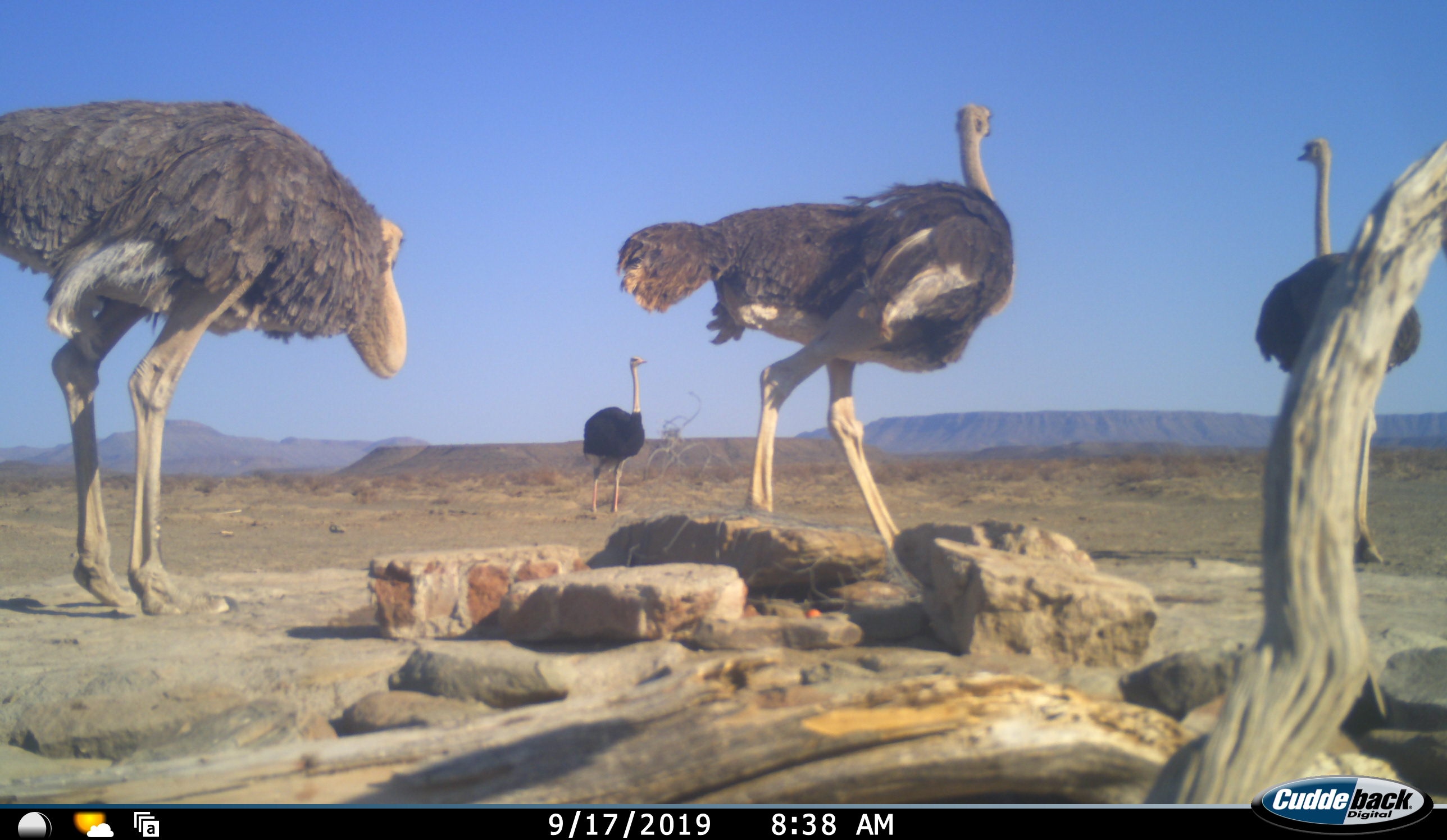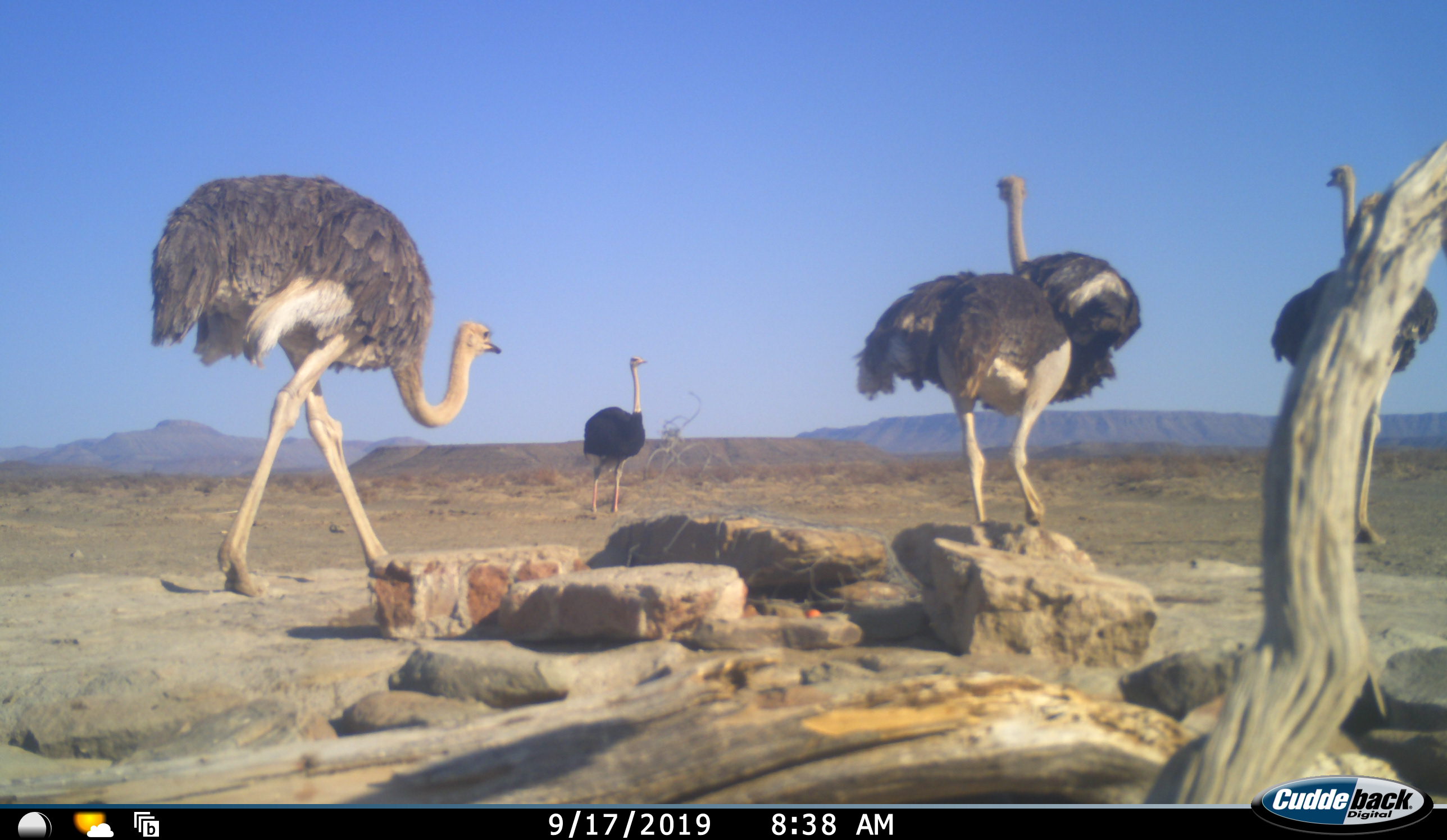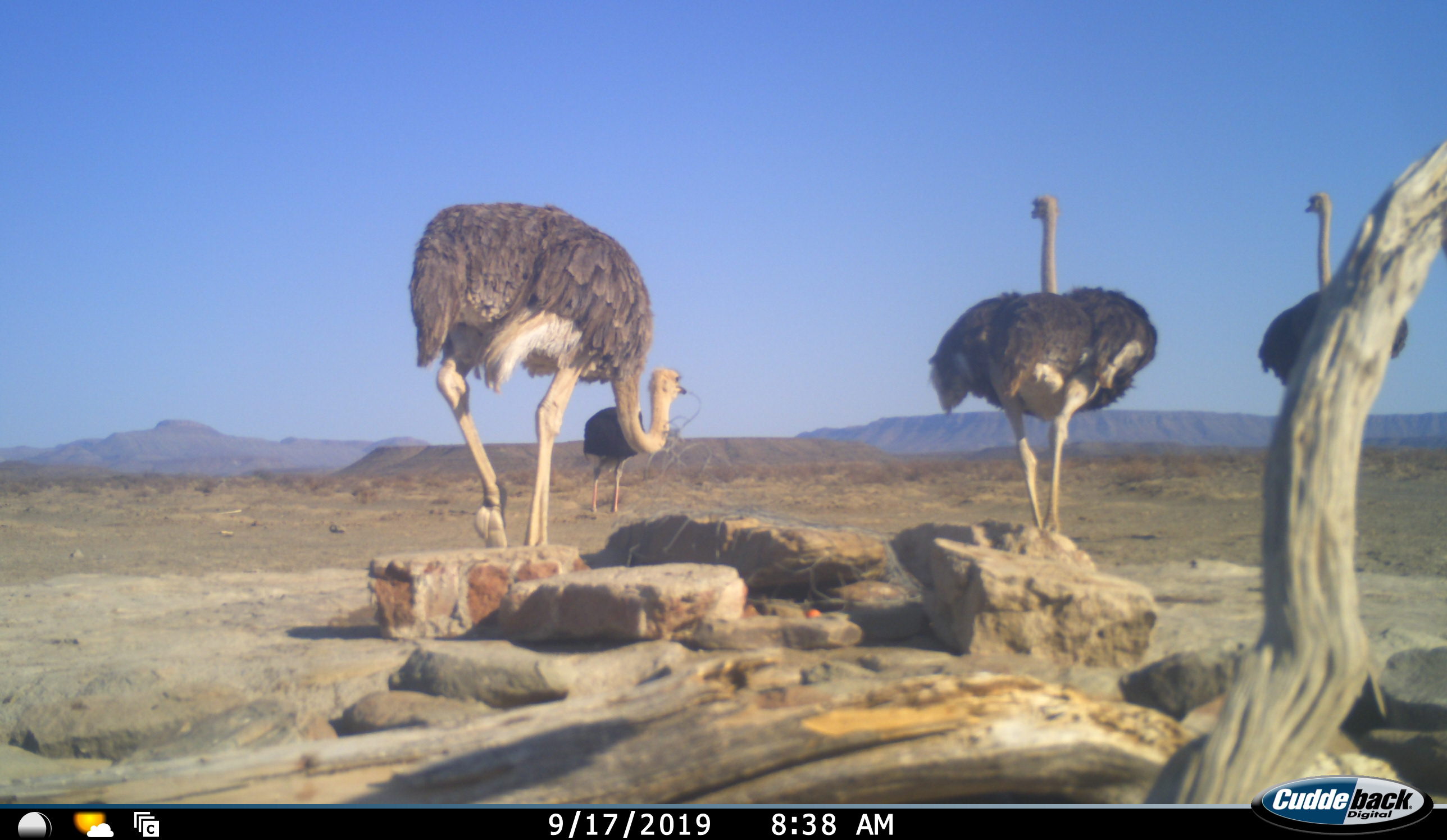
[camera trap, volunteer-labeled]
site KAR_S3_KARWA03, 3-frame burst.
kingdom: Animalia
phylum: Chordata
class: Aves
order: Struthioniformes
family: Struthionidae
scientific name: Struthionidae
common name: ostrich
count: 4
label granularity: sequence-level